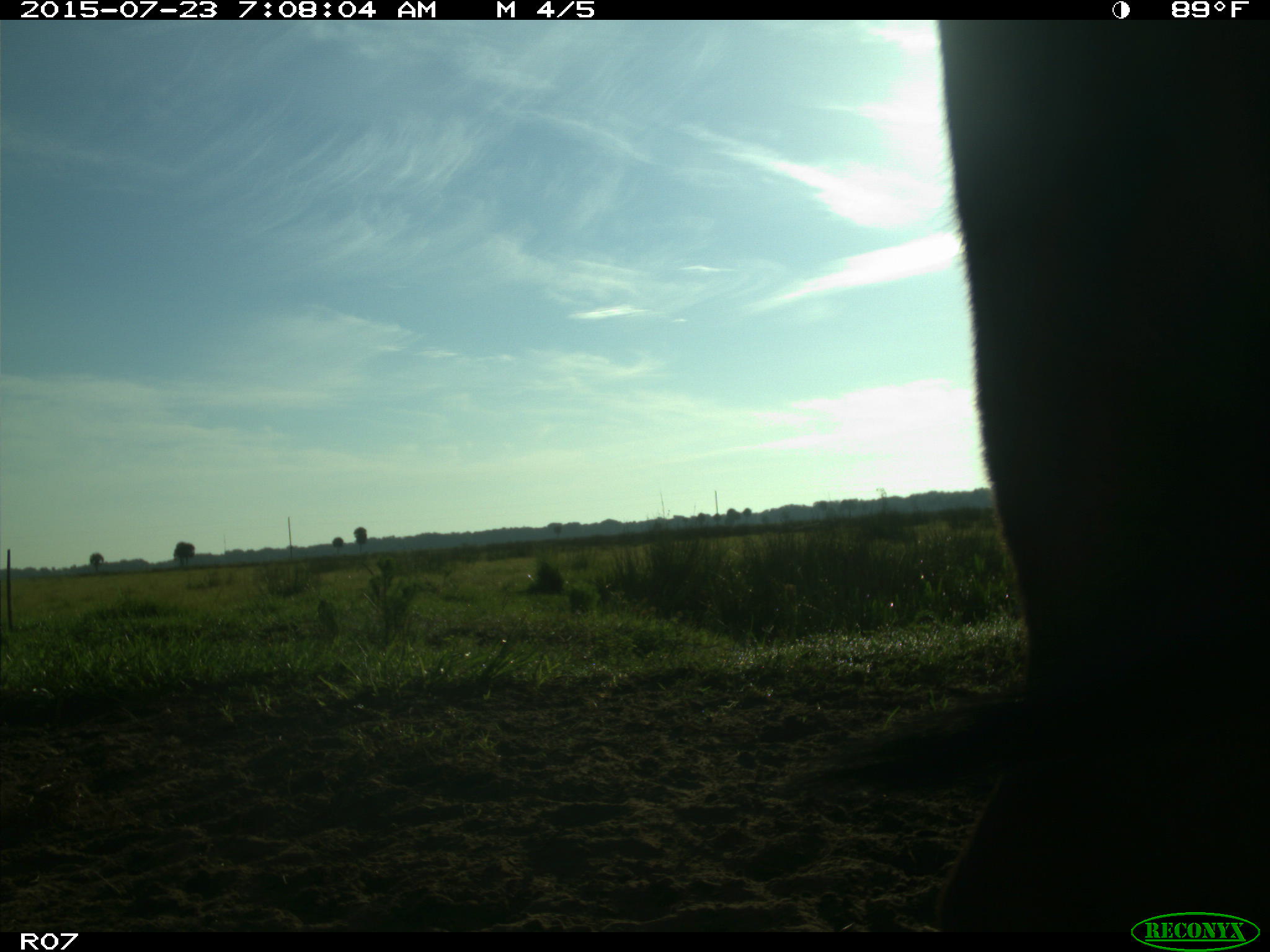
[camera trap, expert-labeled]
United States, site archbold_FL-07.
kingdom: Animalia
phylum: Chordata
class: Mammalia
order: Artiodactyla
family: Bovidae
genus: Bos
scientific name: Bos taurus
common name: domestic cow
Bos taurus (domestic cow).